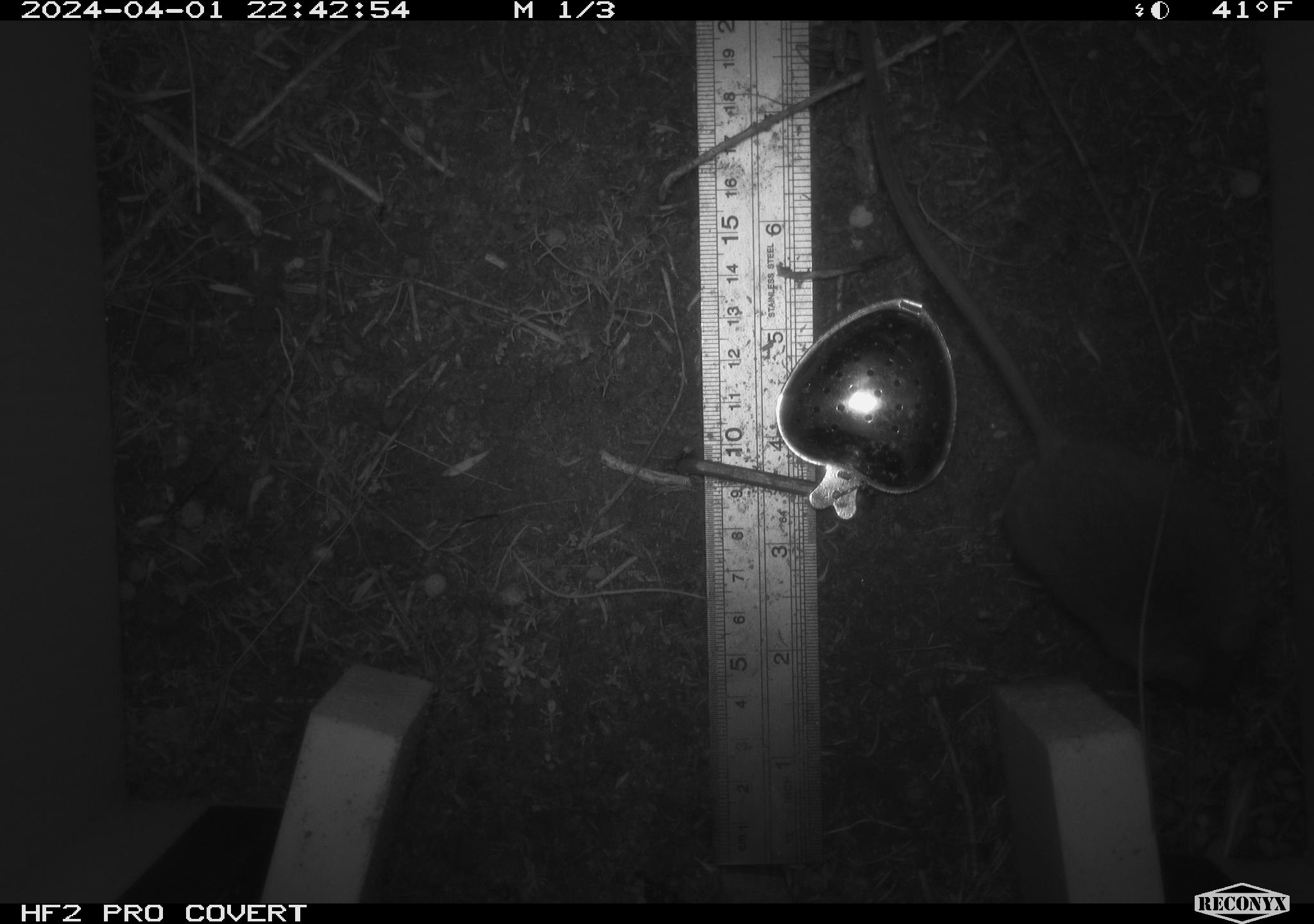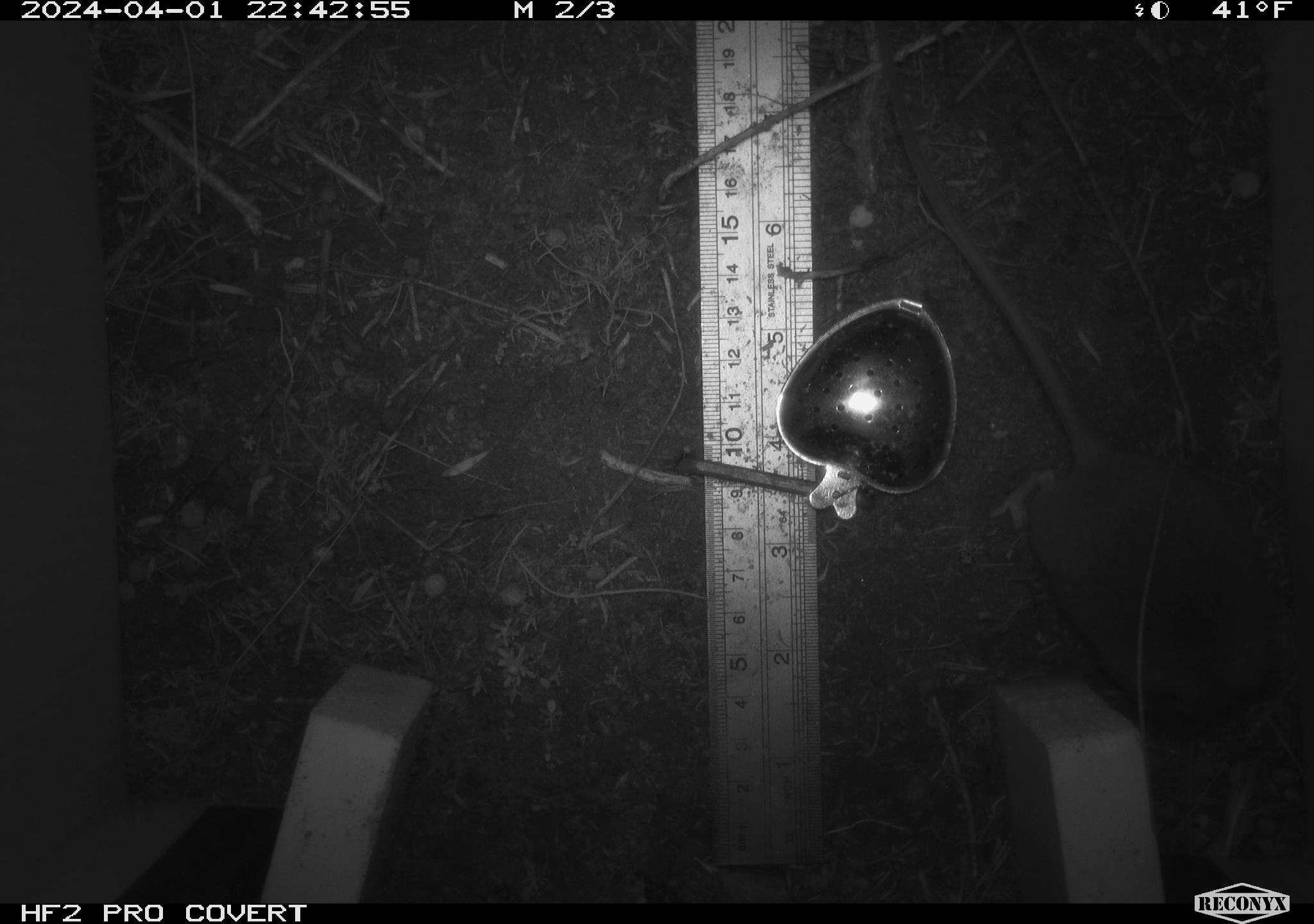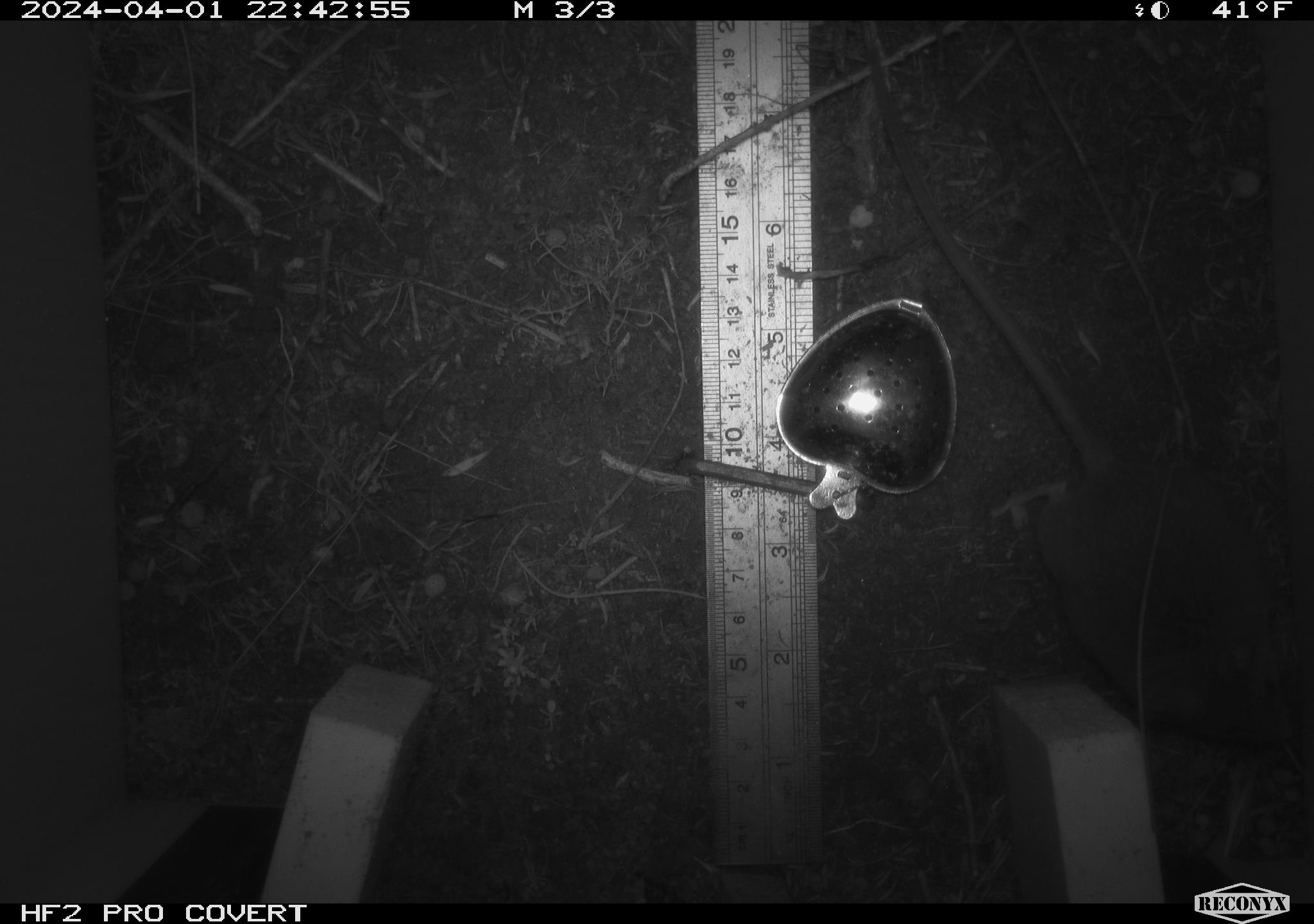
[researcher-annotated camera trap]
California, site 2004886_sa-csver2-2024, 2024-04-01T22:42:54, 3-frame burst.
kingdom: Animalia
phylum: Chordata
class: Mammalia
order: Rodentia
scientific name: Rodentia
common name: rodent